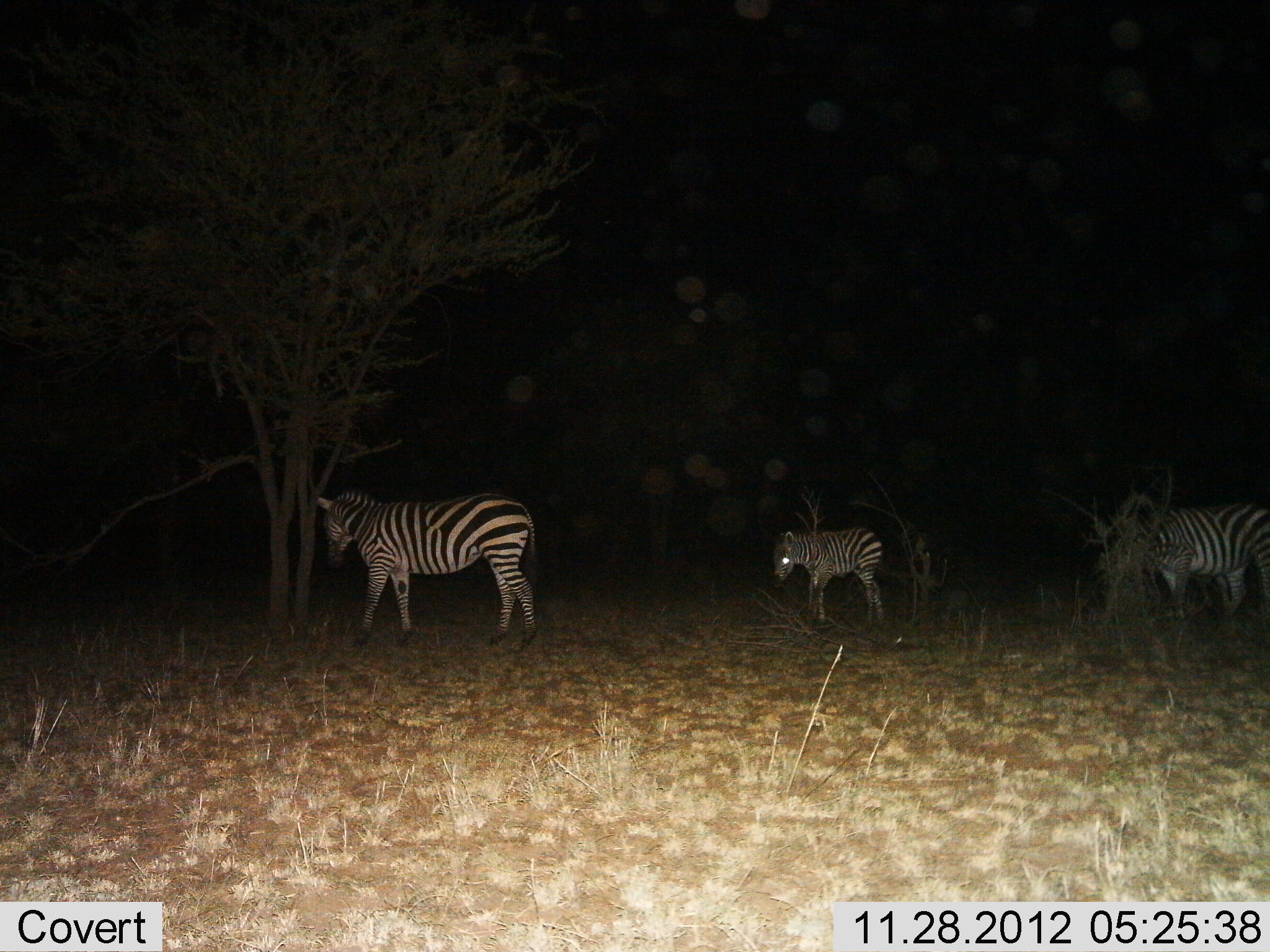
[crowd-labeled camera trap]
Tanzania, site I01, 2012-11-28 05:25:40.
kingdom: Animalia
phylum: Chordata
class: Mammalia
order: Perissodactyla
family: Equidae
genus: Equus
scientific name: Equus quagga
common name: plains zebra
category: zebra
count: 3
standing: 51%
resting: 9%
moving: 63%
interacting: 0%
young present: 60%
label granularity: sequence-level